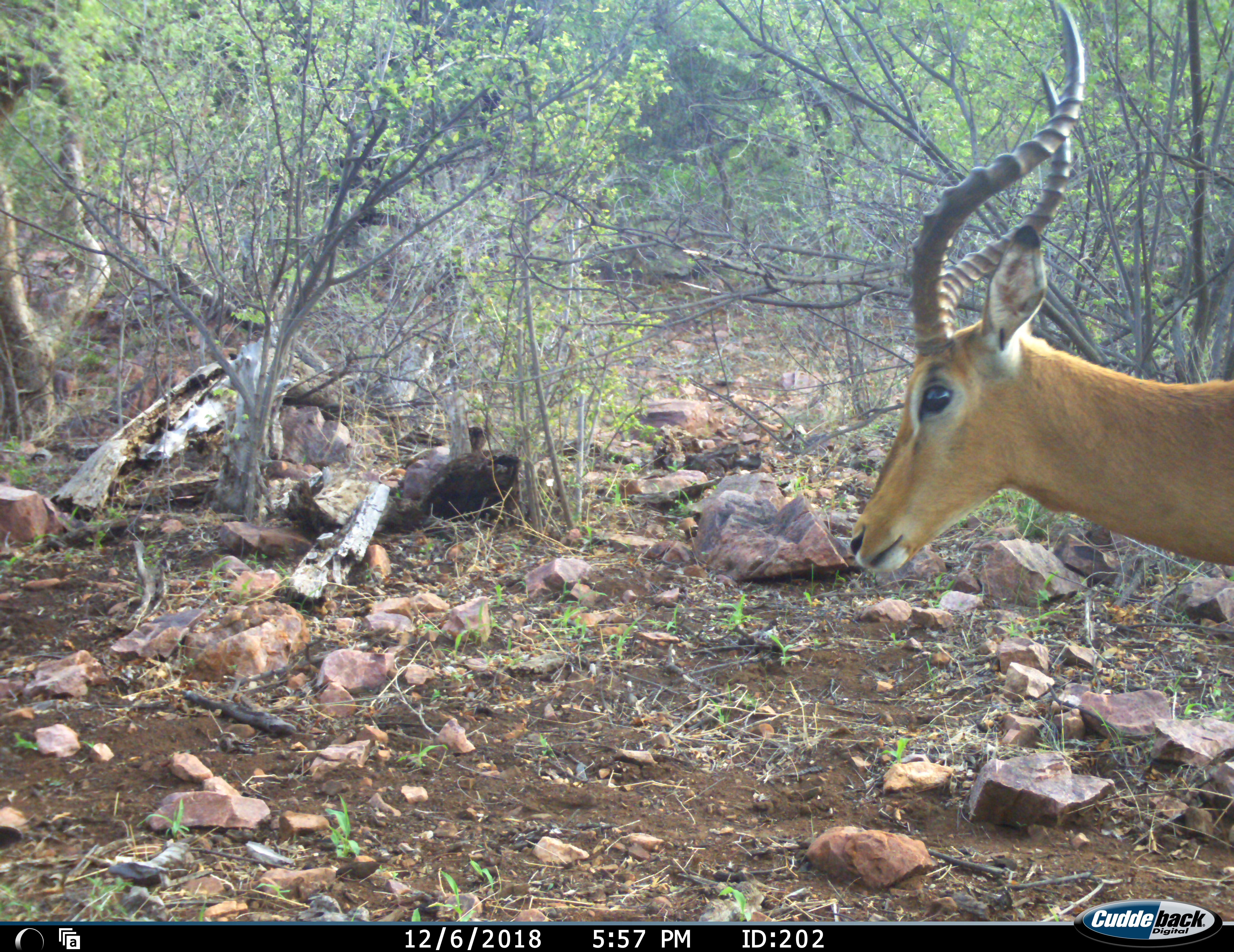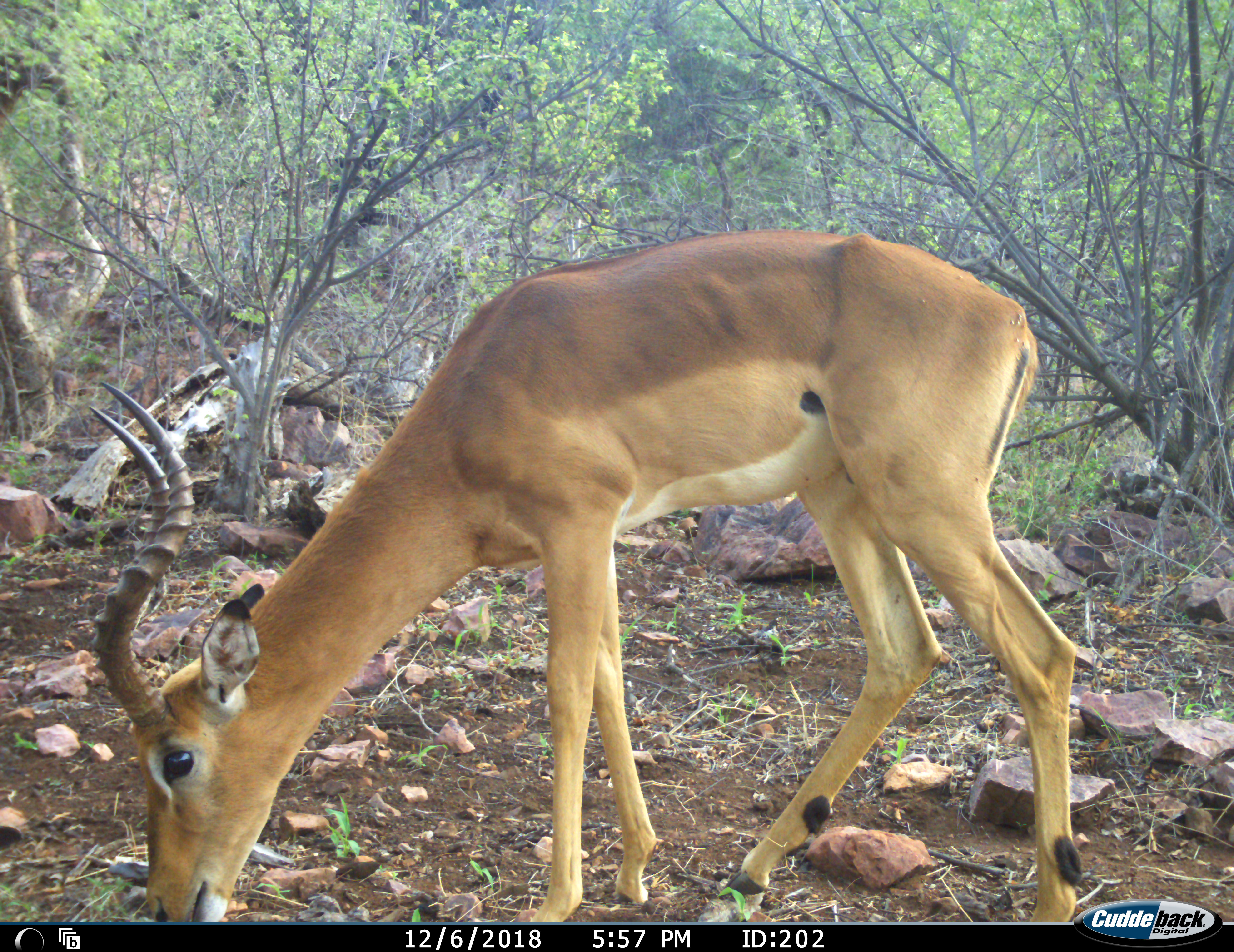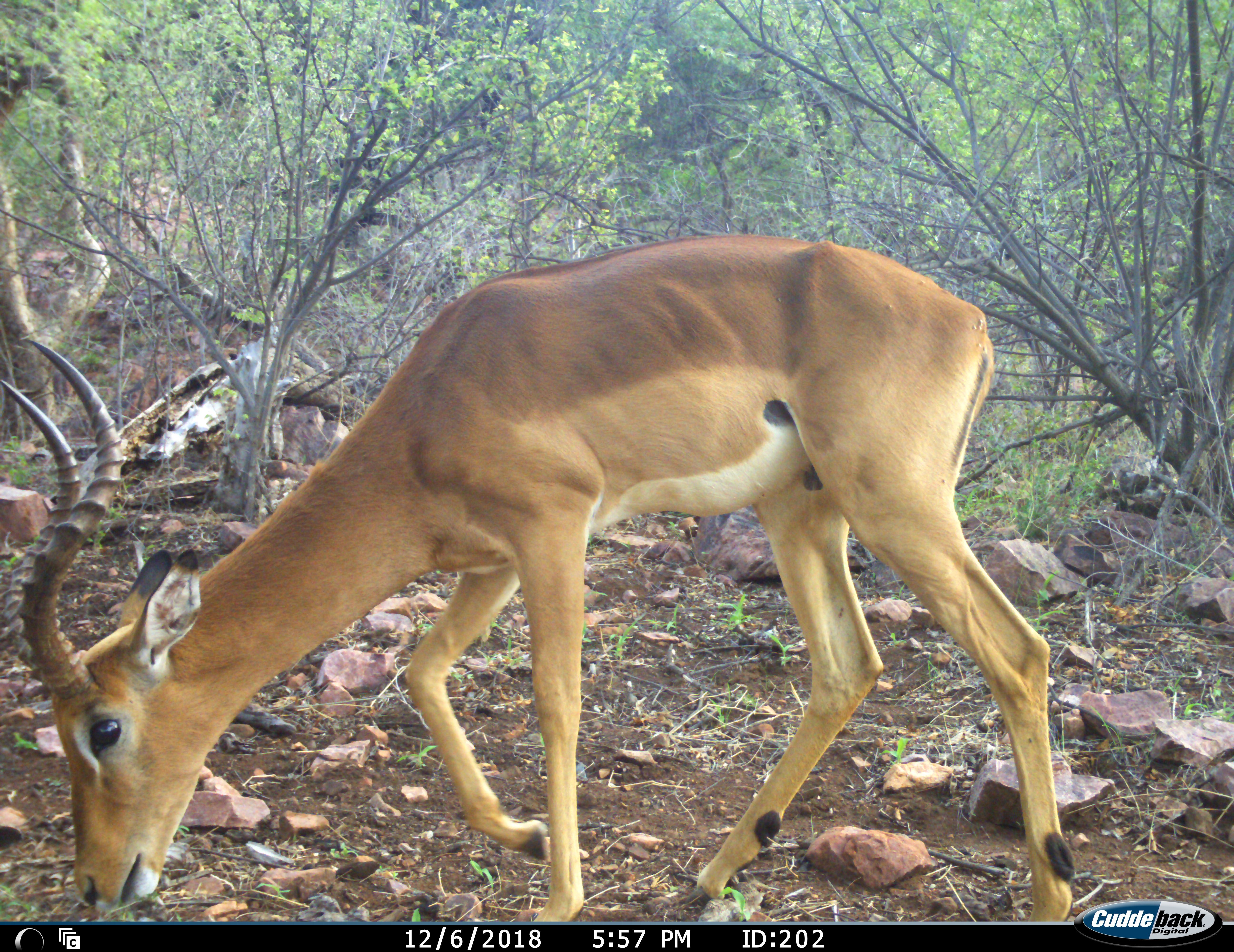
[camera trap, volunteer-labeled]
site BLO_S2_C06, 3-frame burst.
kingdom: Animalia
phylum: Chordata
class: Mammalia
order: Artiodactyla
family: Bovidae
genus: Aepyceros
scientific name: Aepyceros melampus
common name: impala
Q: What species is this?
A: Impala (Aepyceros melampus).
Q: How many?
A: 1.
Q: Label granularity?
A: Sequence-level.